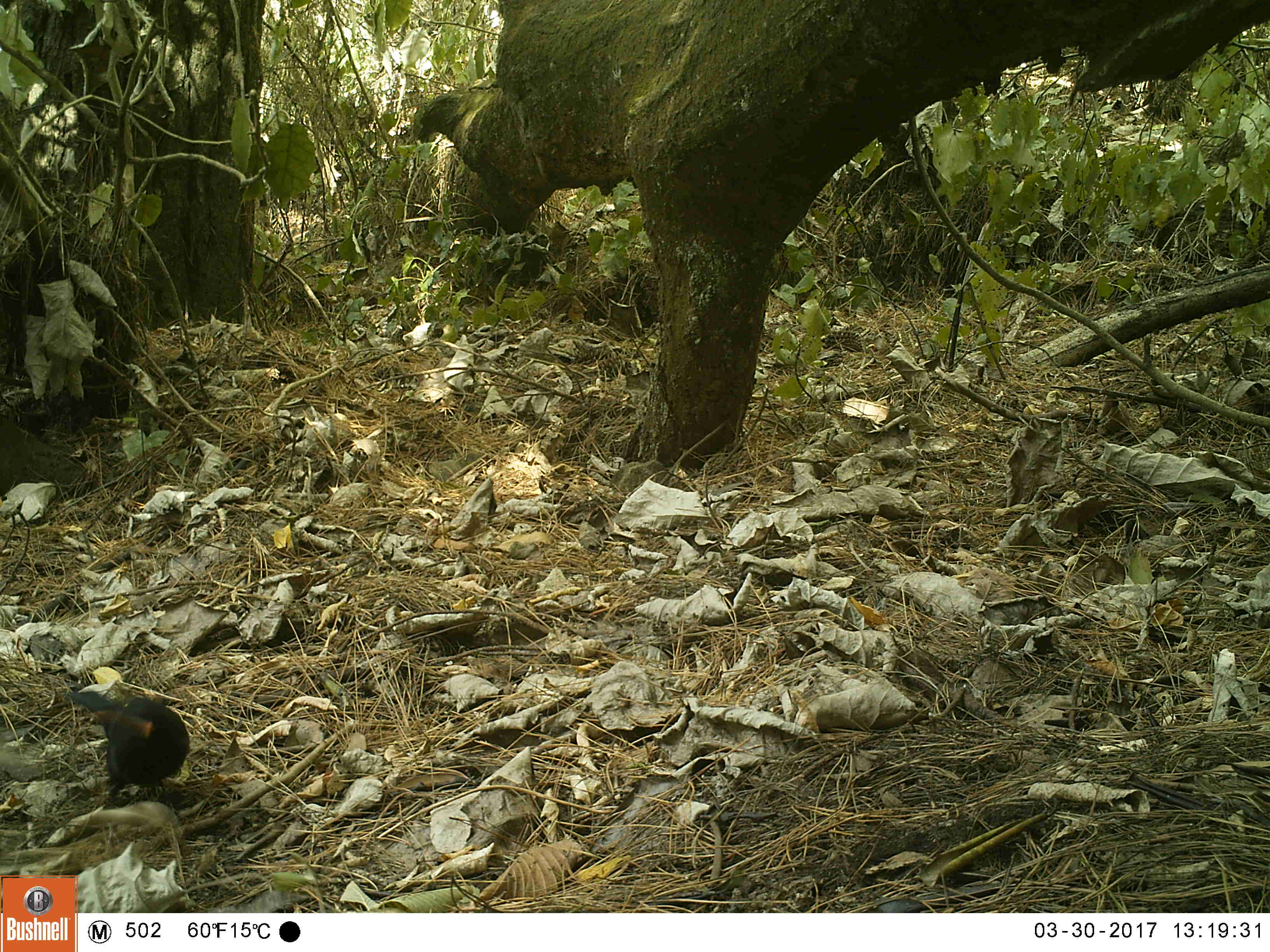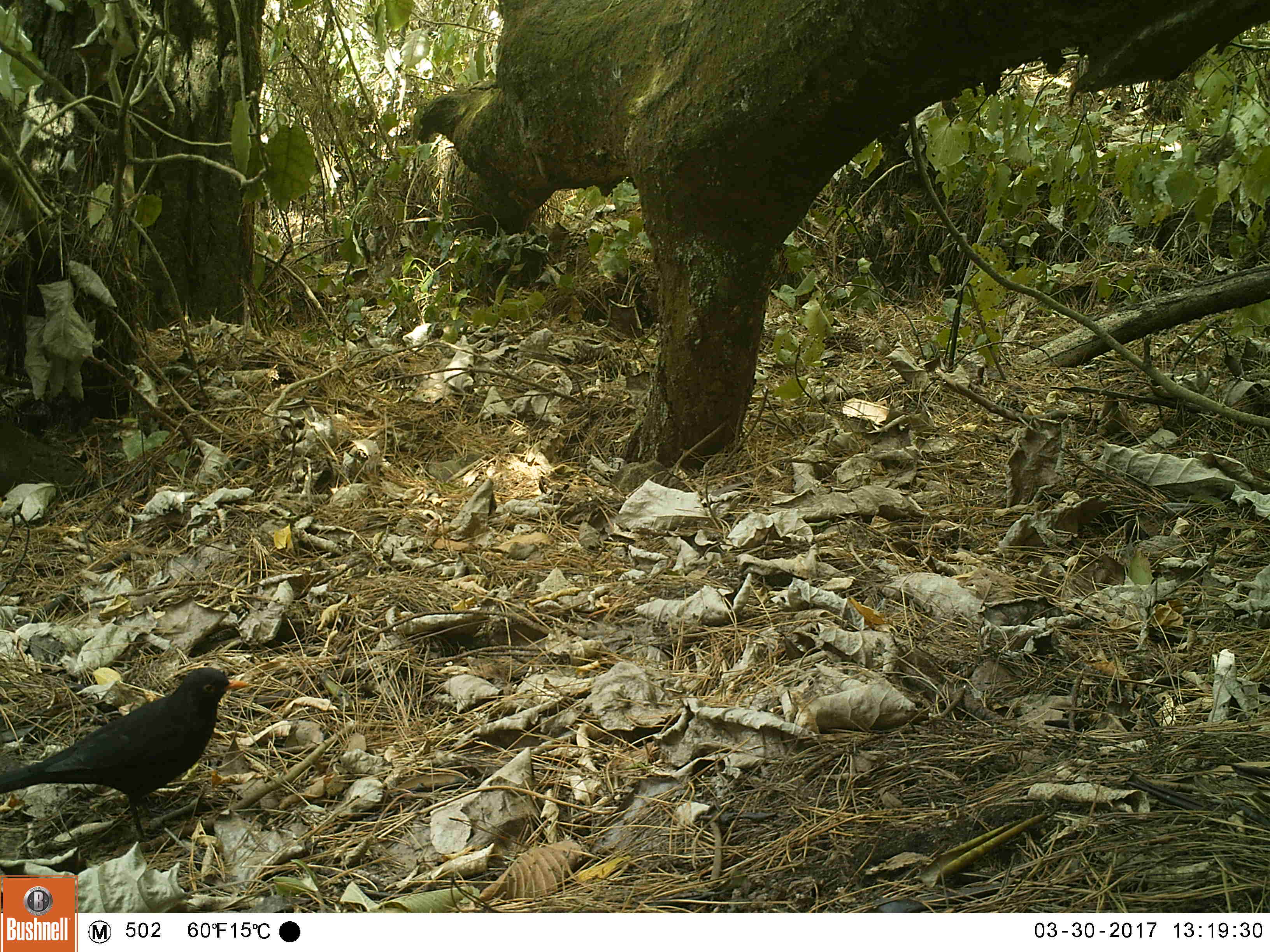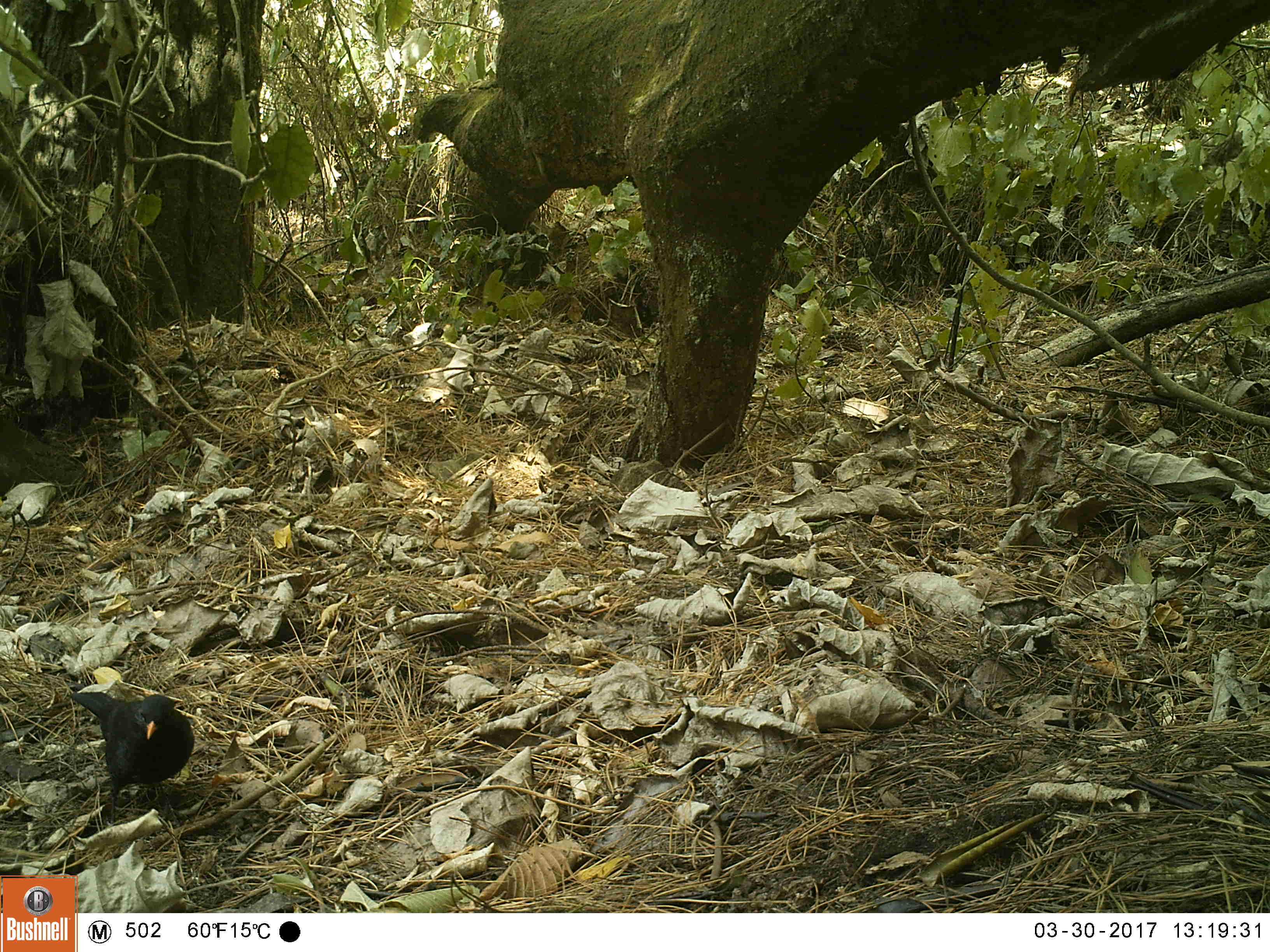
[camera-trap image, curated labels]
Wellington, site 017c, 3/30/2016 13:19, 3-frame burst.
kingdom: Animalia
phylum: Chordata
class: Aves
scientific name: Aves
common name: bird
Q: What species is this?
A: Bird (Aves).